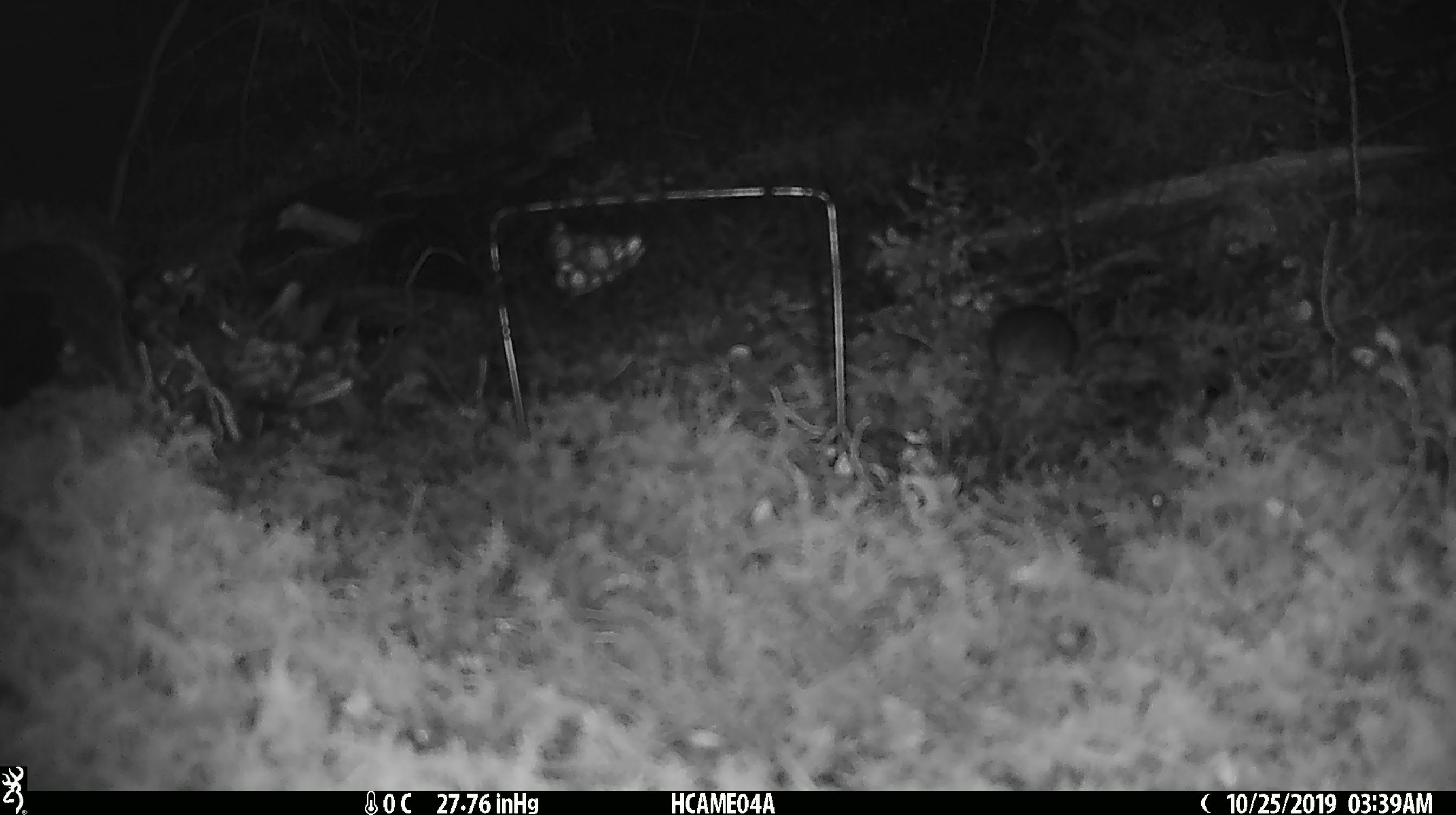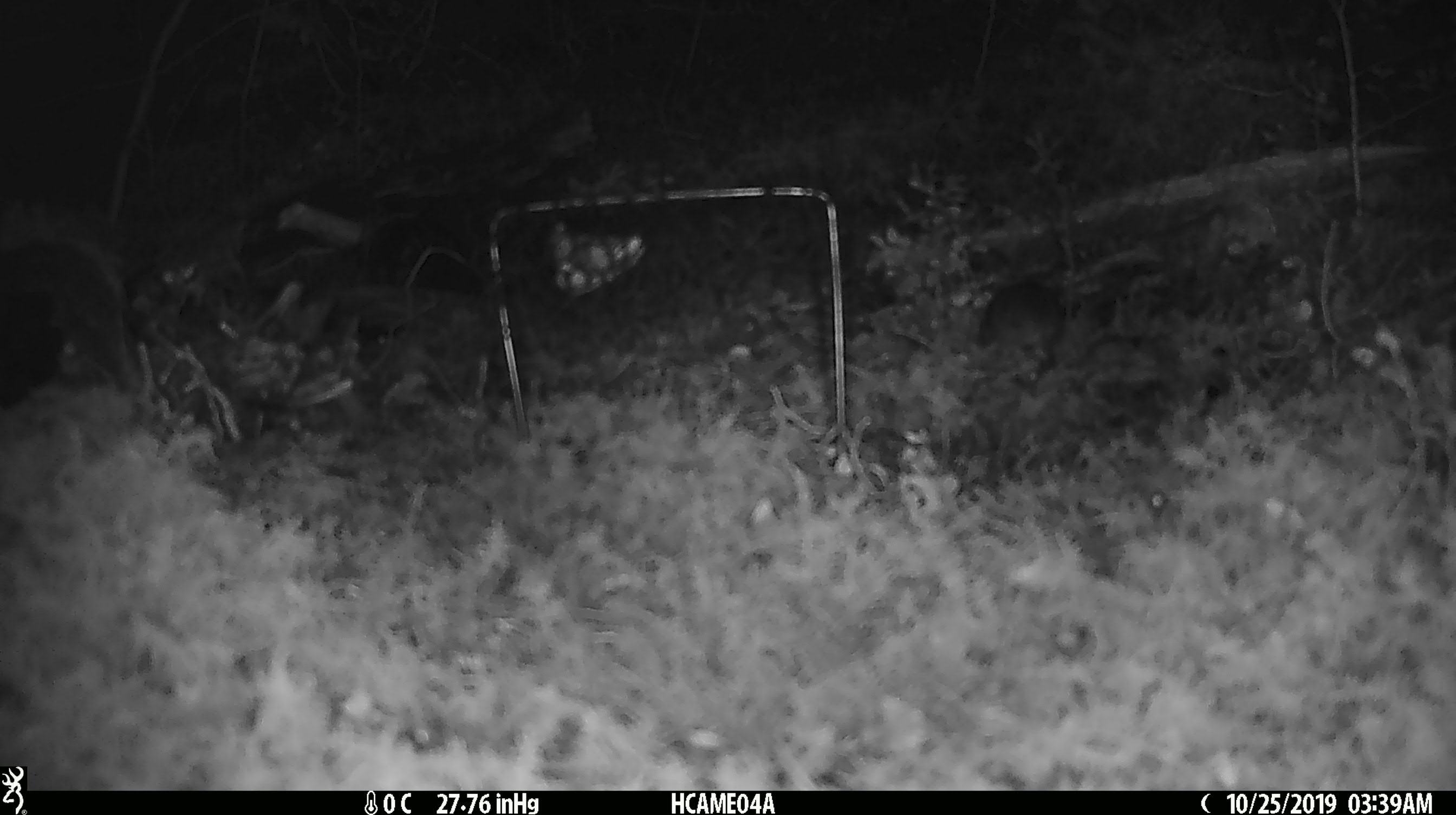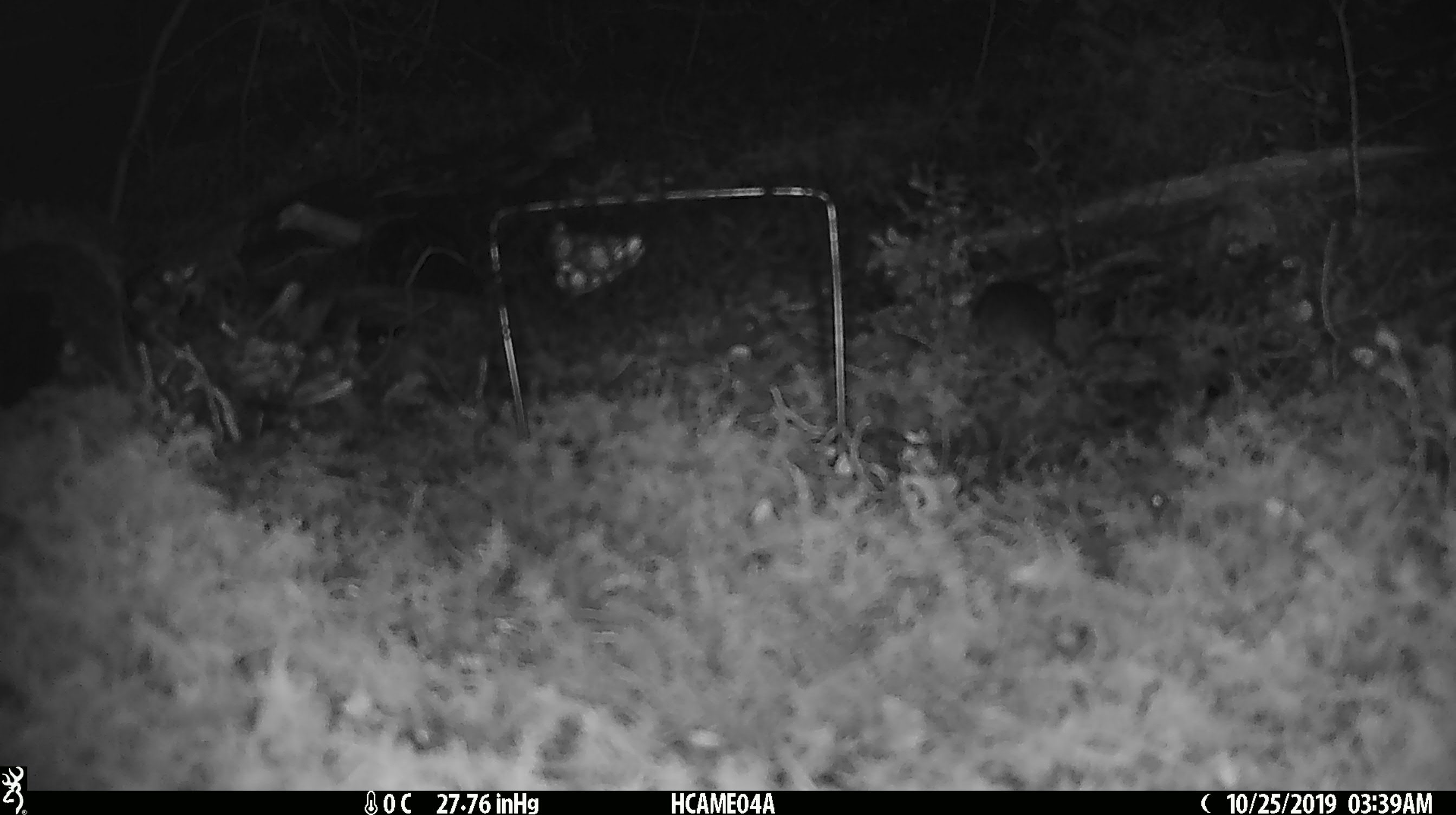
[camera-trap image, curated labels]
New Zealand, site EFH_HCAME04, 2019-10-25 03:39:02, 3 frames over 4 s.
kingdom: Animalia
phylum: Chordata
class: Mammalia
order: Rodentia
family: Muridae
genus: Mus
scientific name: Mus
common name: mouse